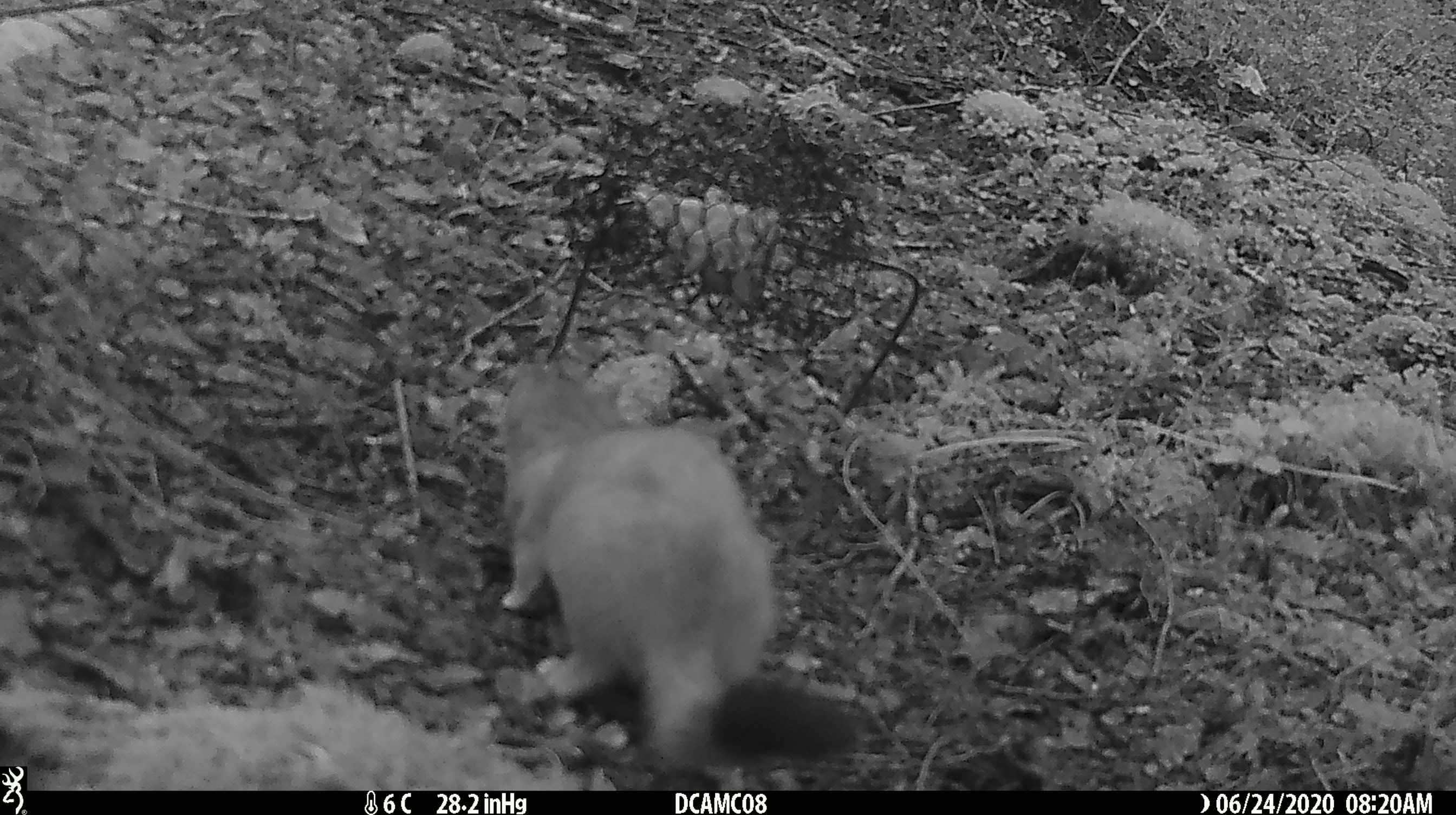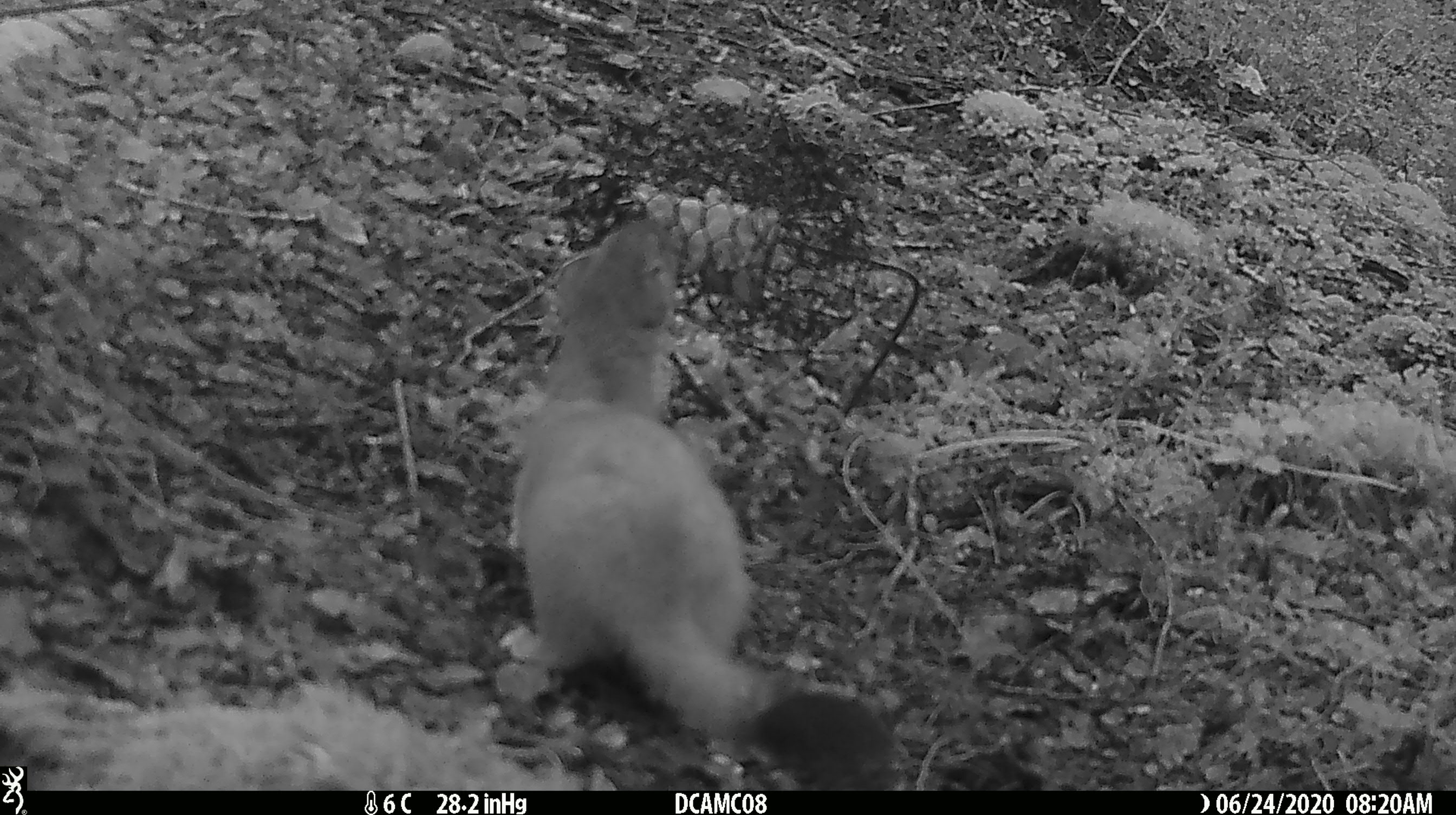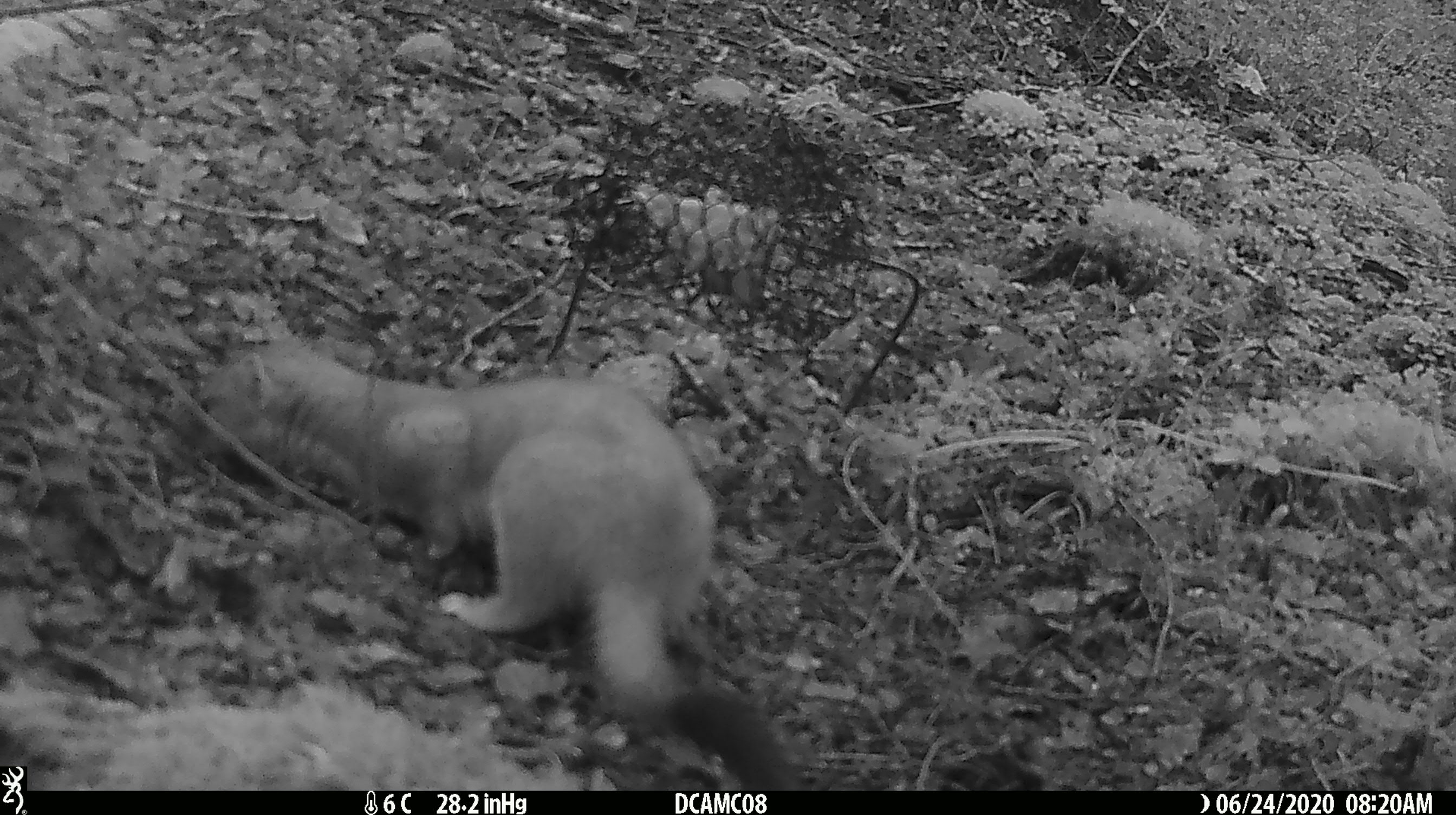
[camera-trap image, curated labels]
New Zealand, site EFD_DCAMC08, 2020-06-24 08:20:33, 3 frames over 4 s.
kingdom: Animalia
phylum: Chordata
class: Mammalia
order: Carnivora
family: Mustelidae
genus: Mustela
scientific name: Mustela erminea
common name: stoat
Stoat (Mustela erminea).